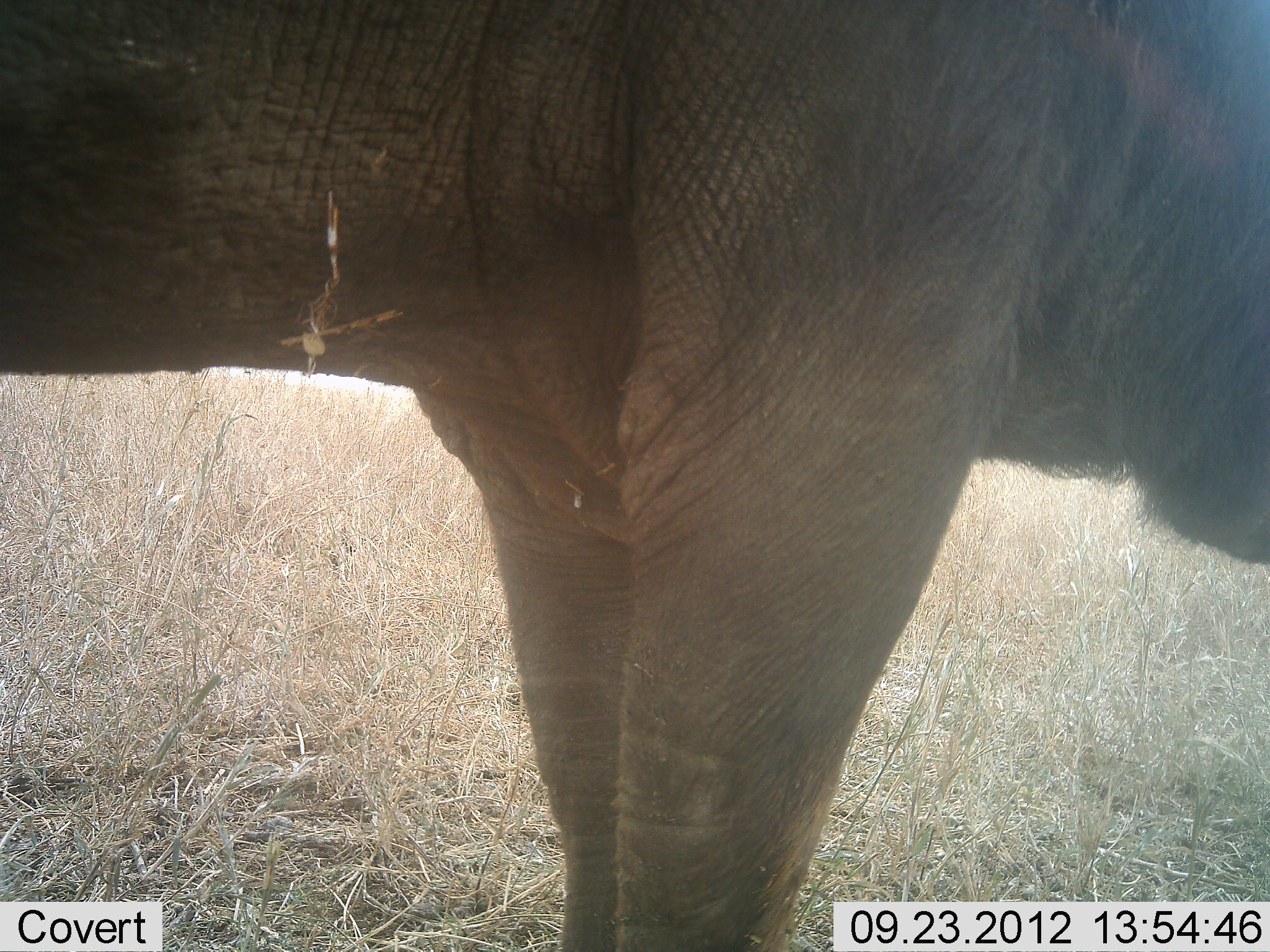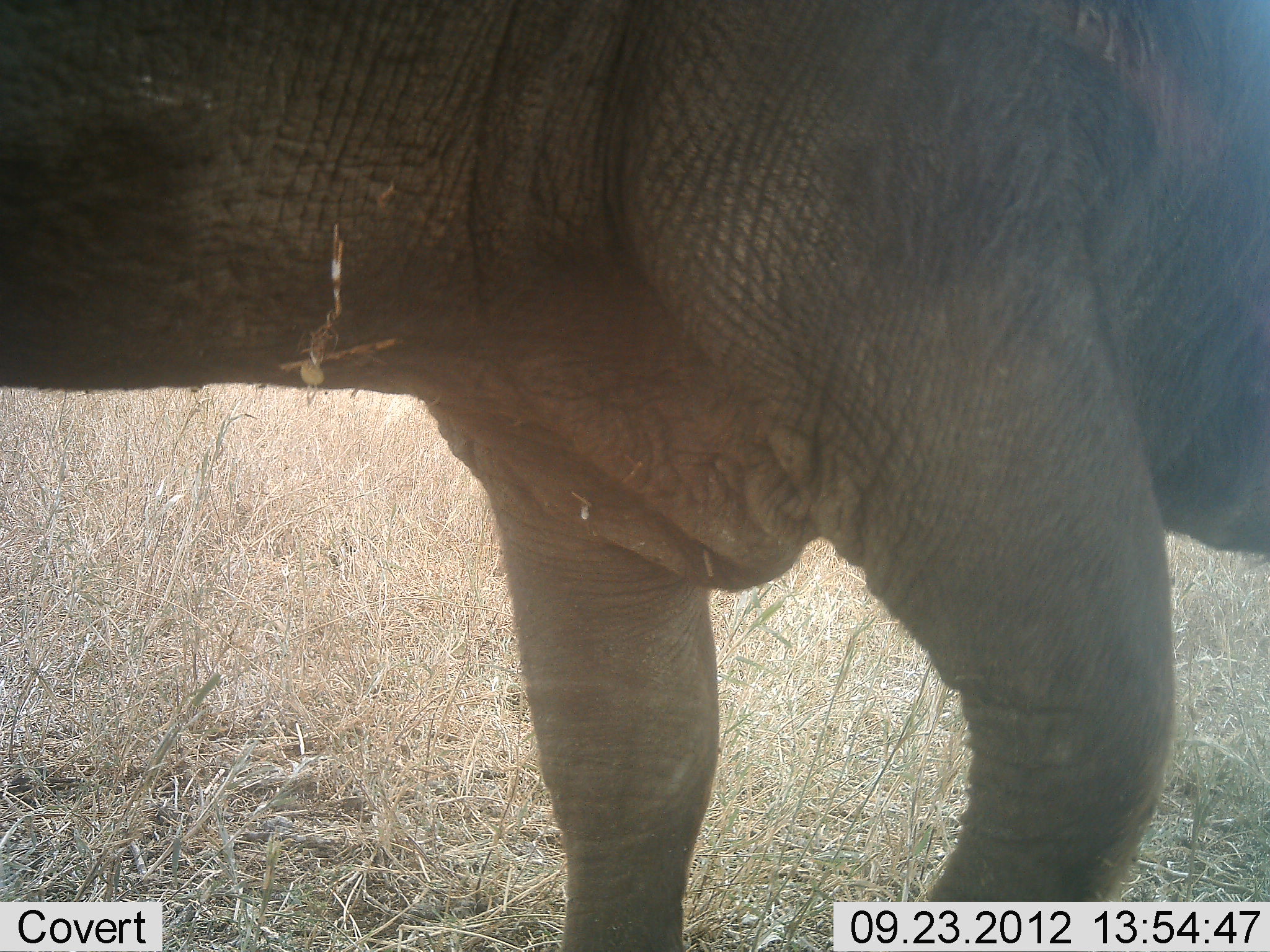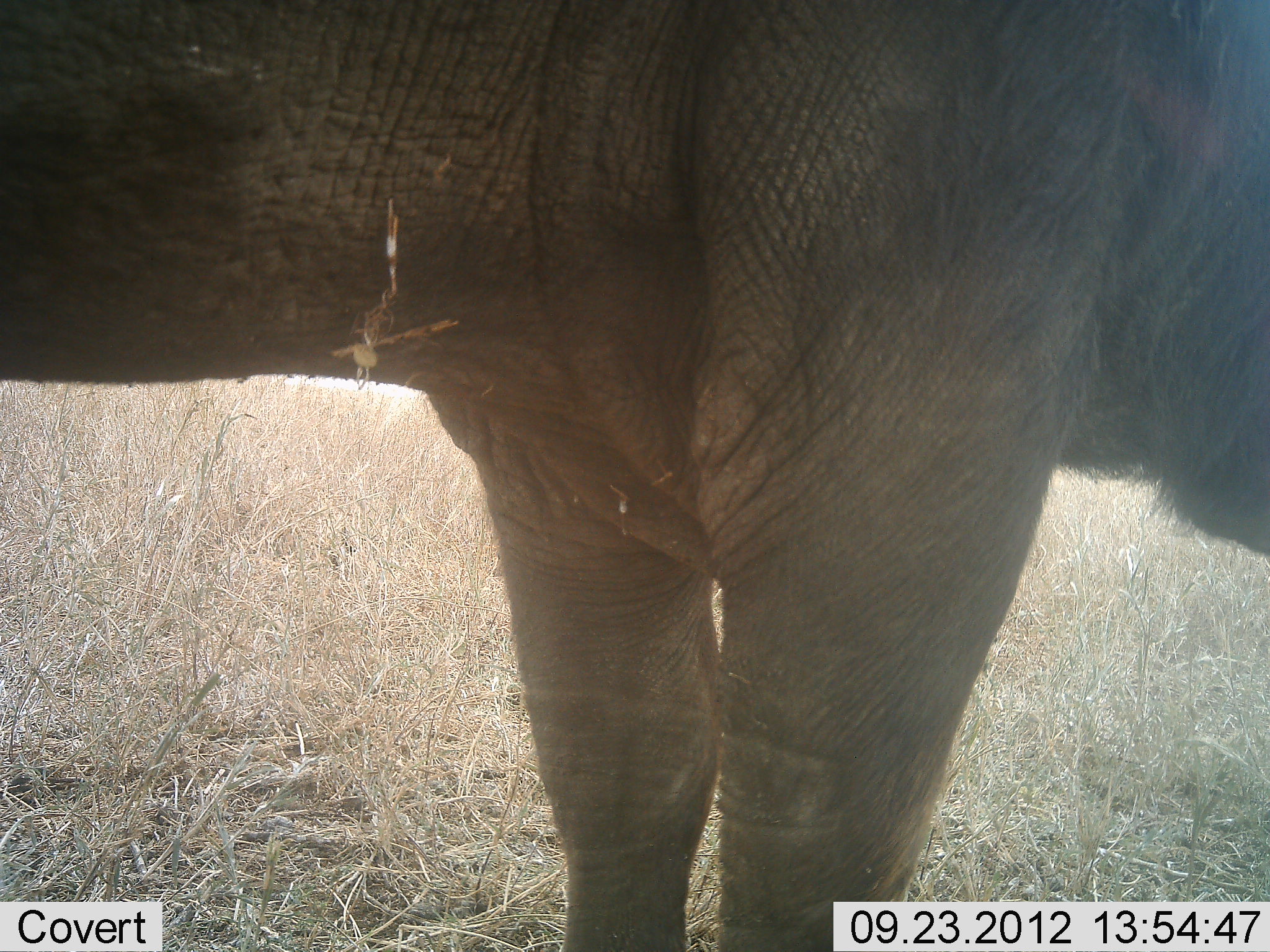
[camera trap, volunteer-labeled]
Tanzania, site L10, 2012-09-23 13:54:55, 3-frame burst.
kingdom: Animalia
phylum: Chordata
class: Mammalia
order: Perissodactyla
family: Rhinocerotidae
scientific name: Rhinocerotidae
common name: rhinoceros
Rhinoceros (Rhinocerotidae), count 1. Behavior (volunteer vote fractions): standing 56%, resting 0%, moving 44%, interacting 0%. Young present (vote fraction): 0%. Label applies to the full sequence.